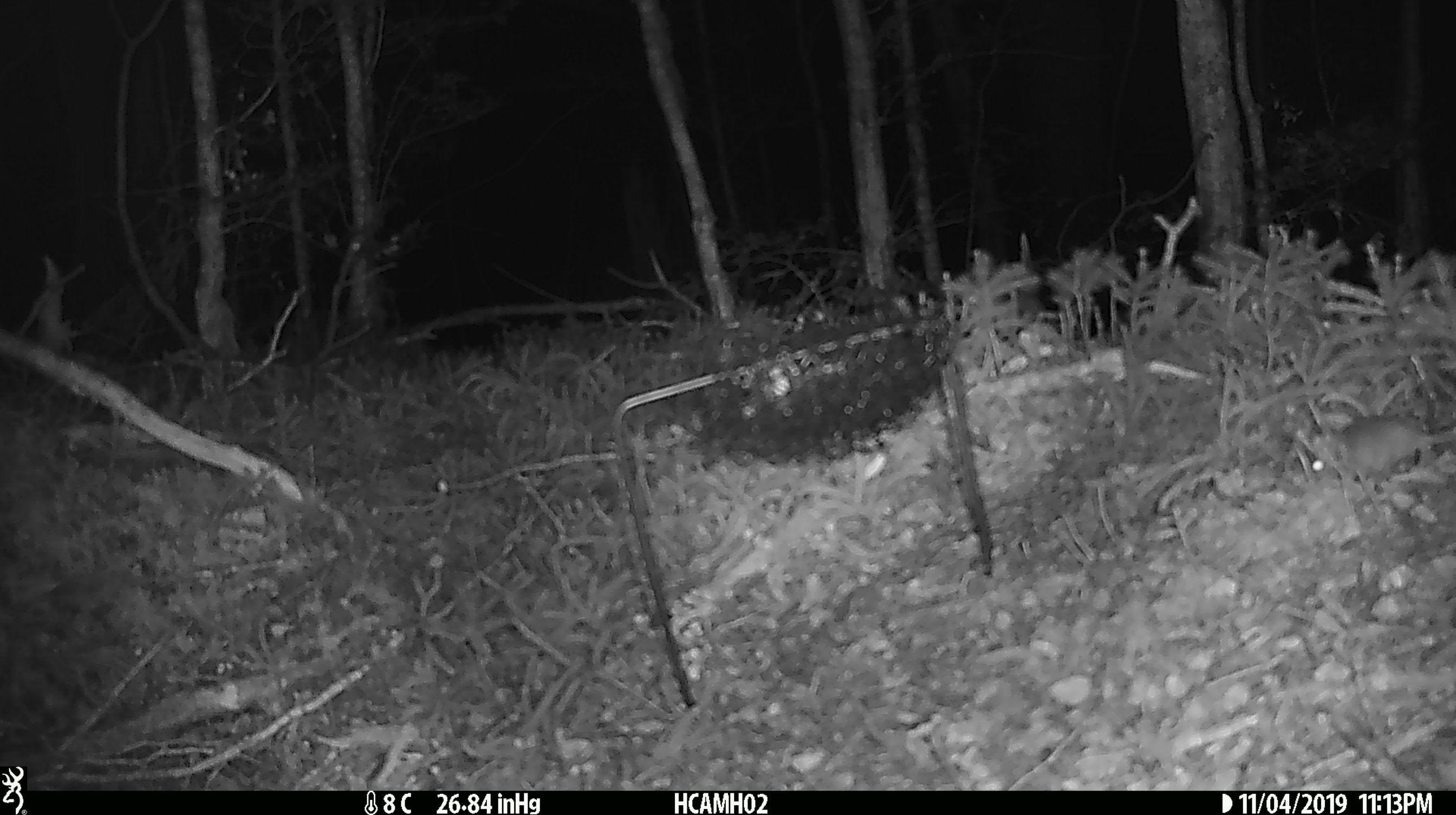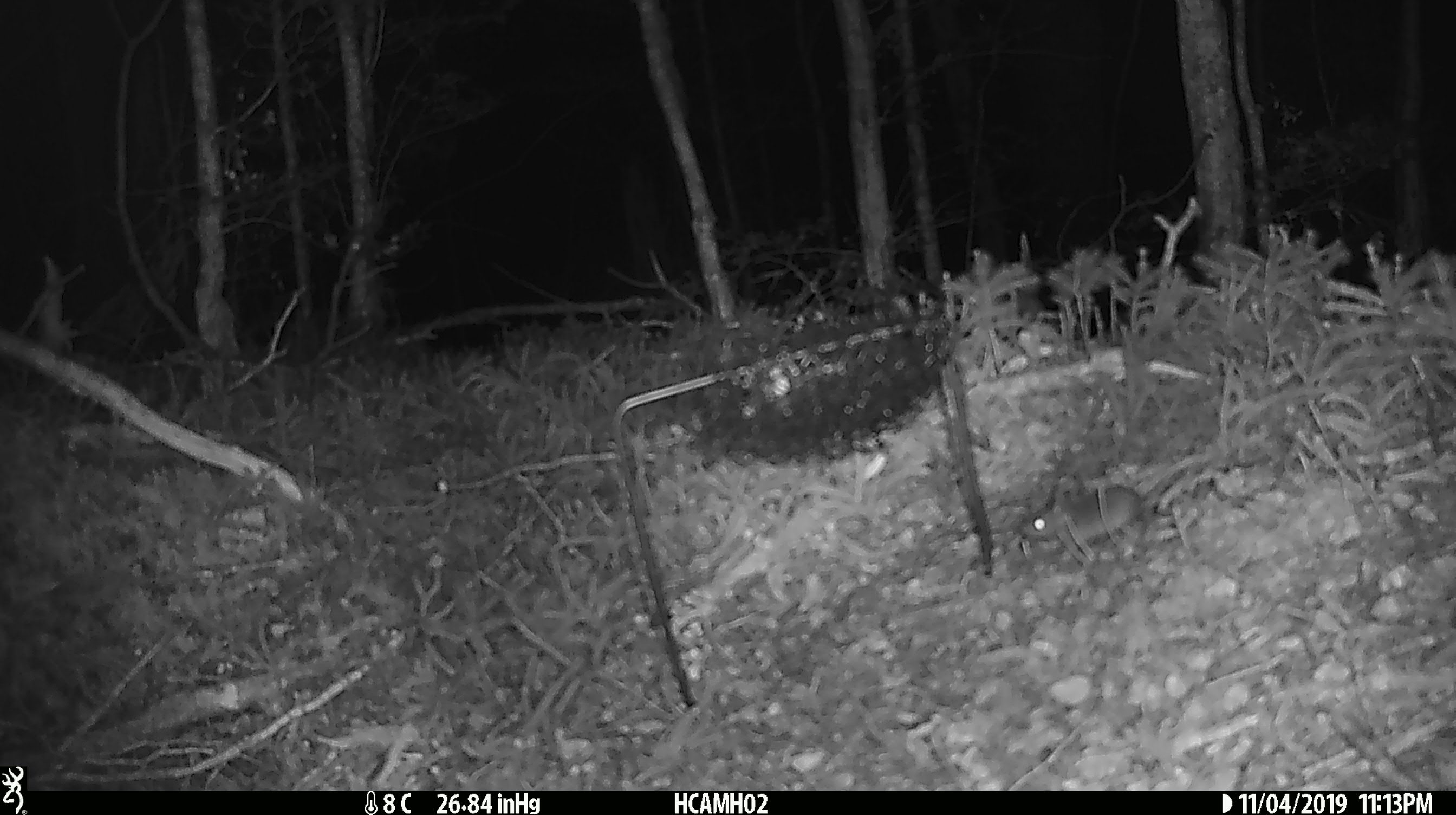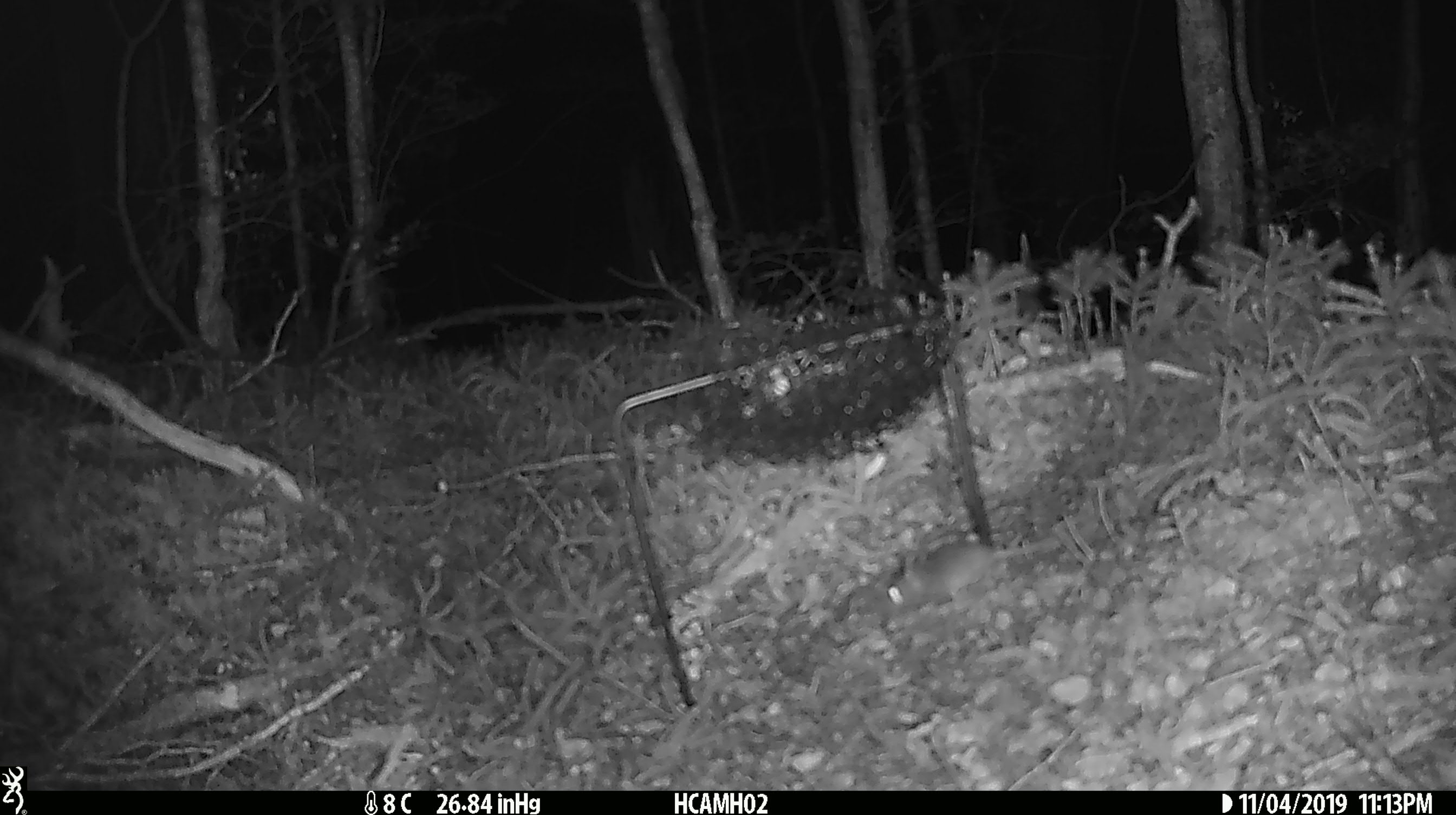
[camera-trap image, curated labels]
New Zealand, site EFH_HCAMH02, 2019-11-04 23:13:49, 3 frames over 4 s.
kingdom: Animalia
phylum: Chordata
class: Mammalia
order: Rodentia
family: Muridae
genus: Mus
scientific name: Mus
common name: mouse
Mouse (Mus).